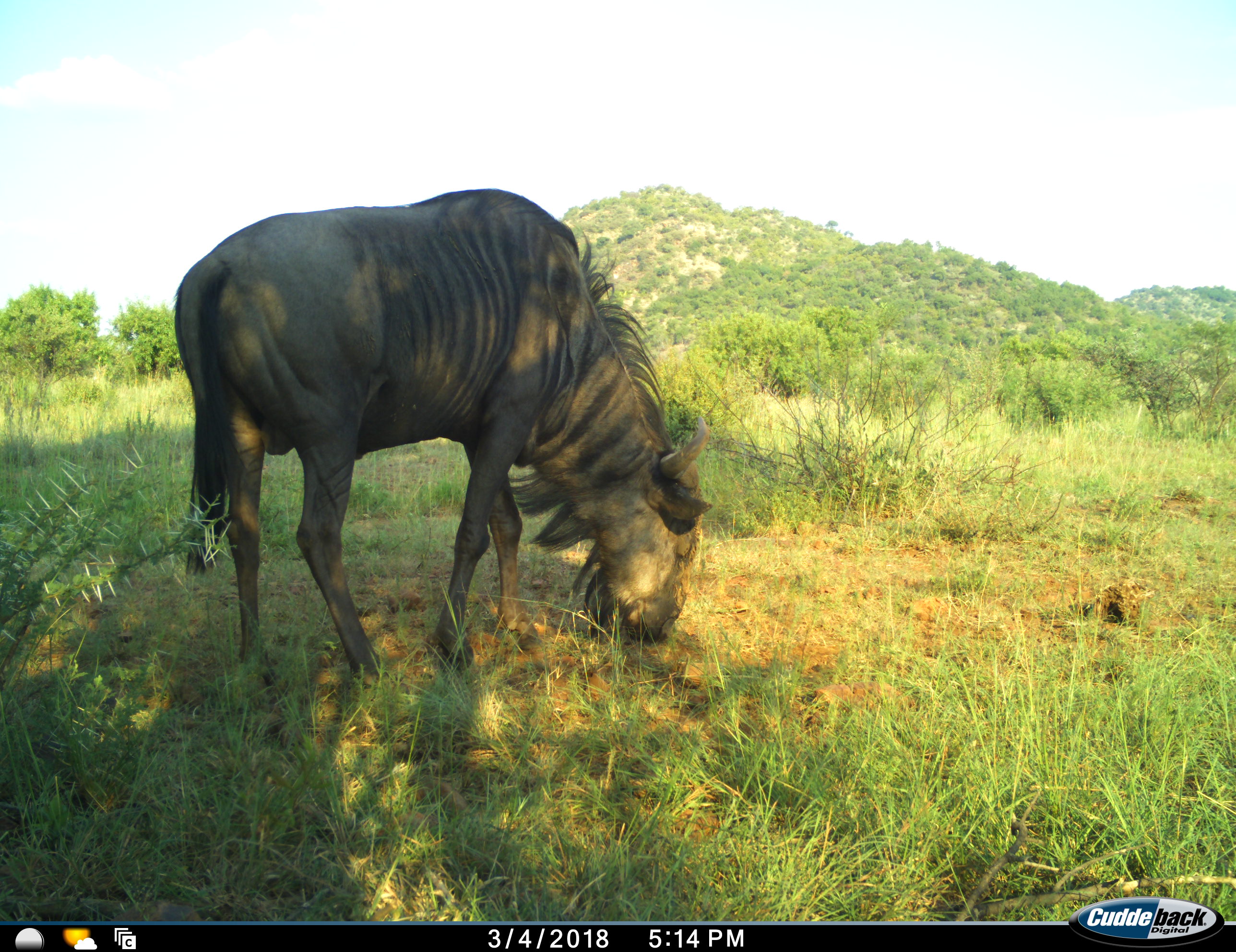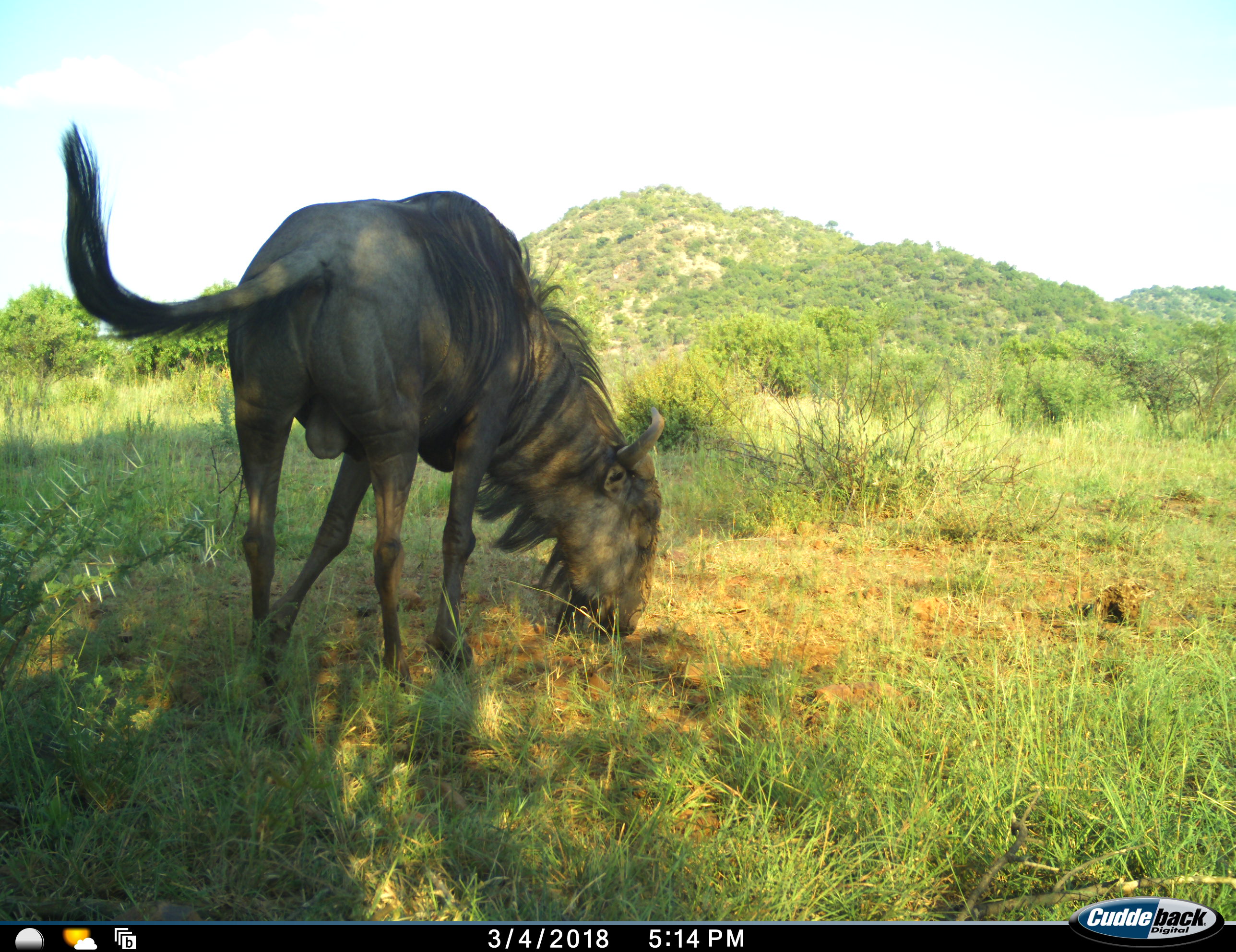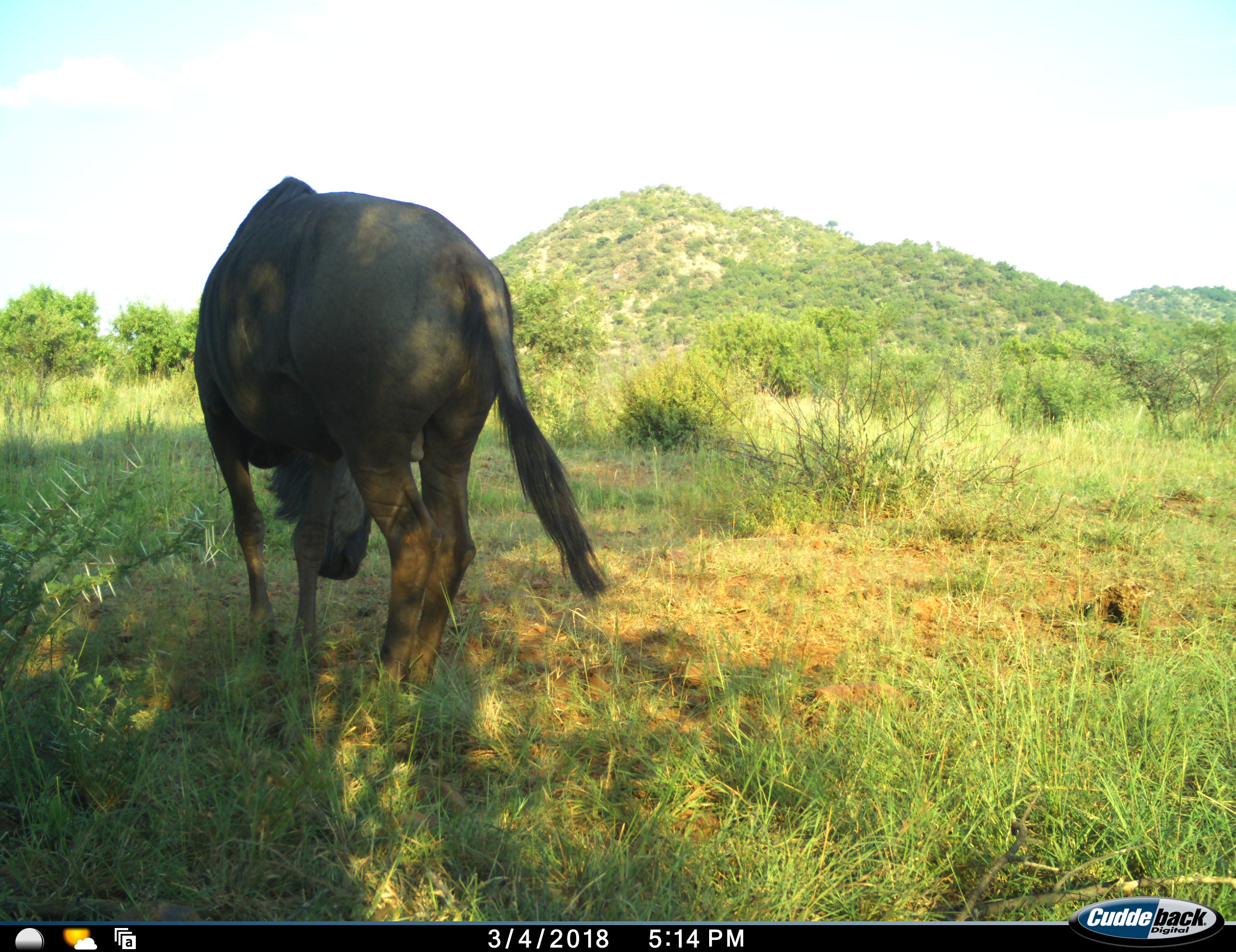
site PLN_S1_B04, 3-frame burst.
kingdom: Animalia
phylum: Chordata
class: Mammalia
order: Artiodactyla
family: Bovidae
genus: Connochaetes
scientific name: Connochaetes taurinus taurinus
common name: blue wildebeest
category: wildebeestblue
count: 1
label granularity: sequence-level